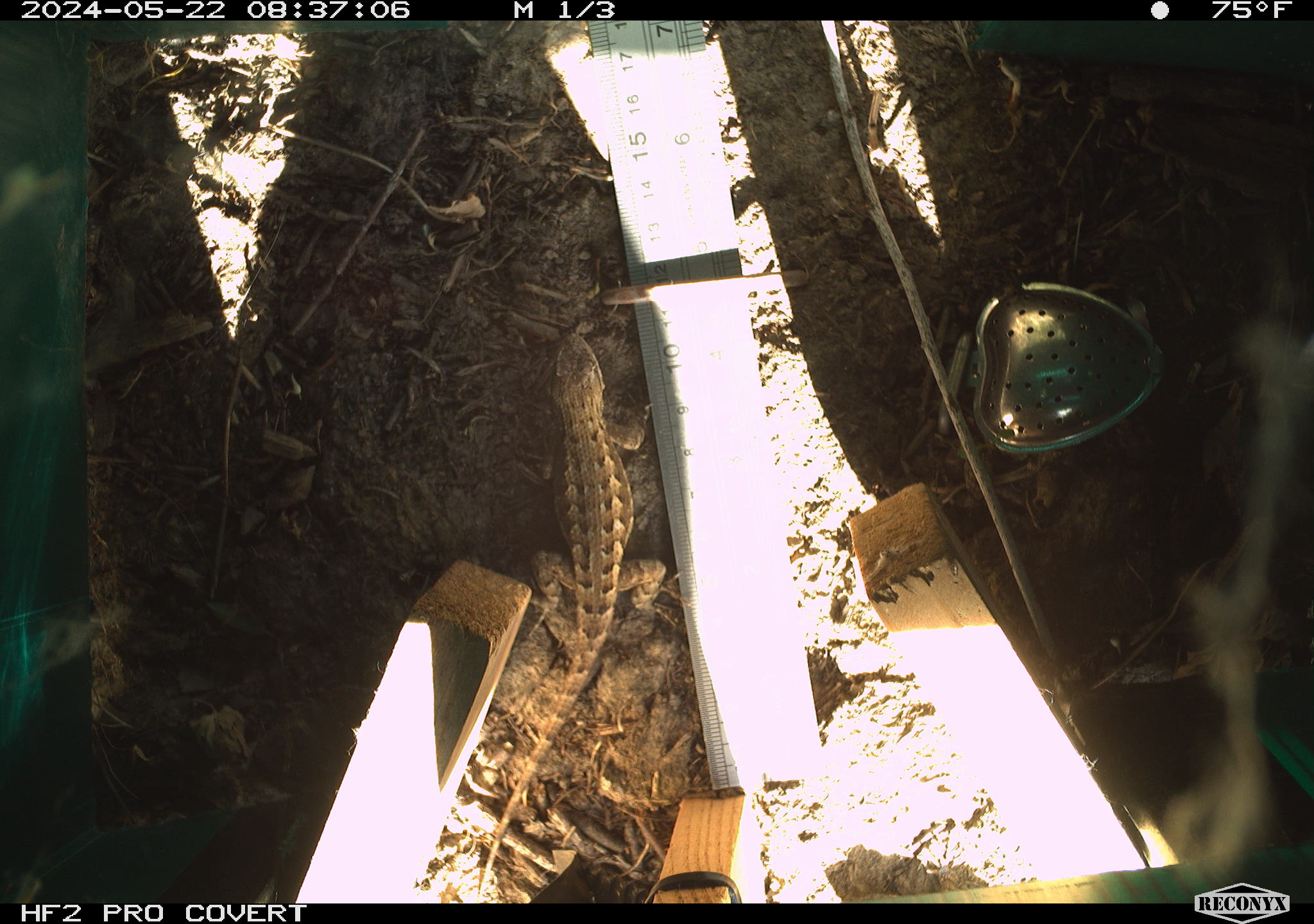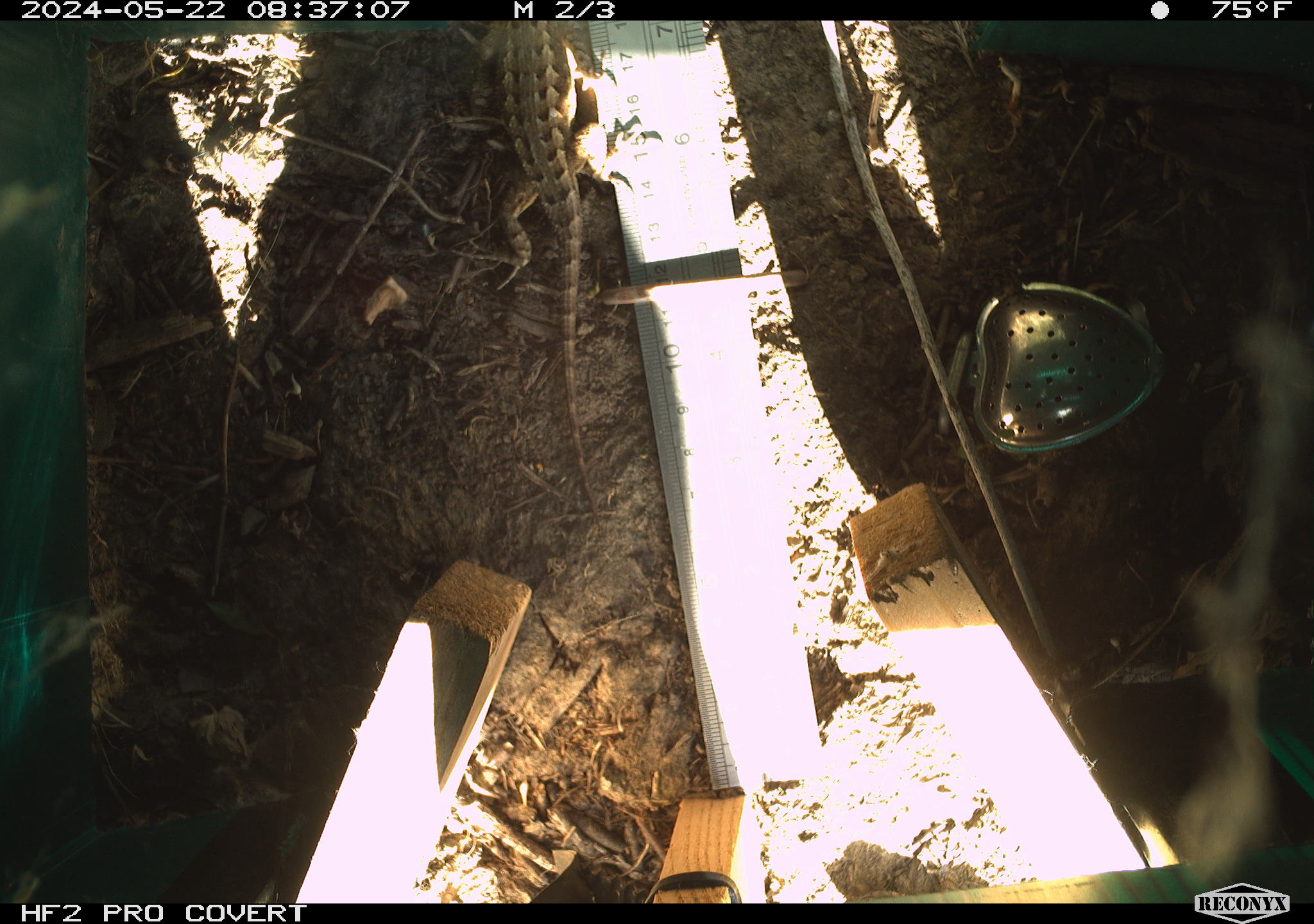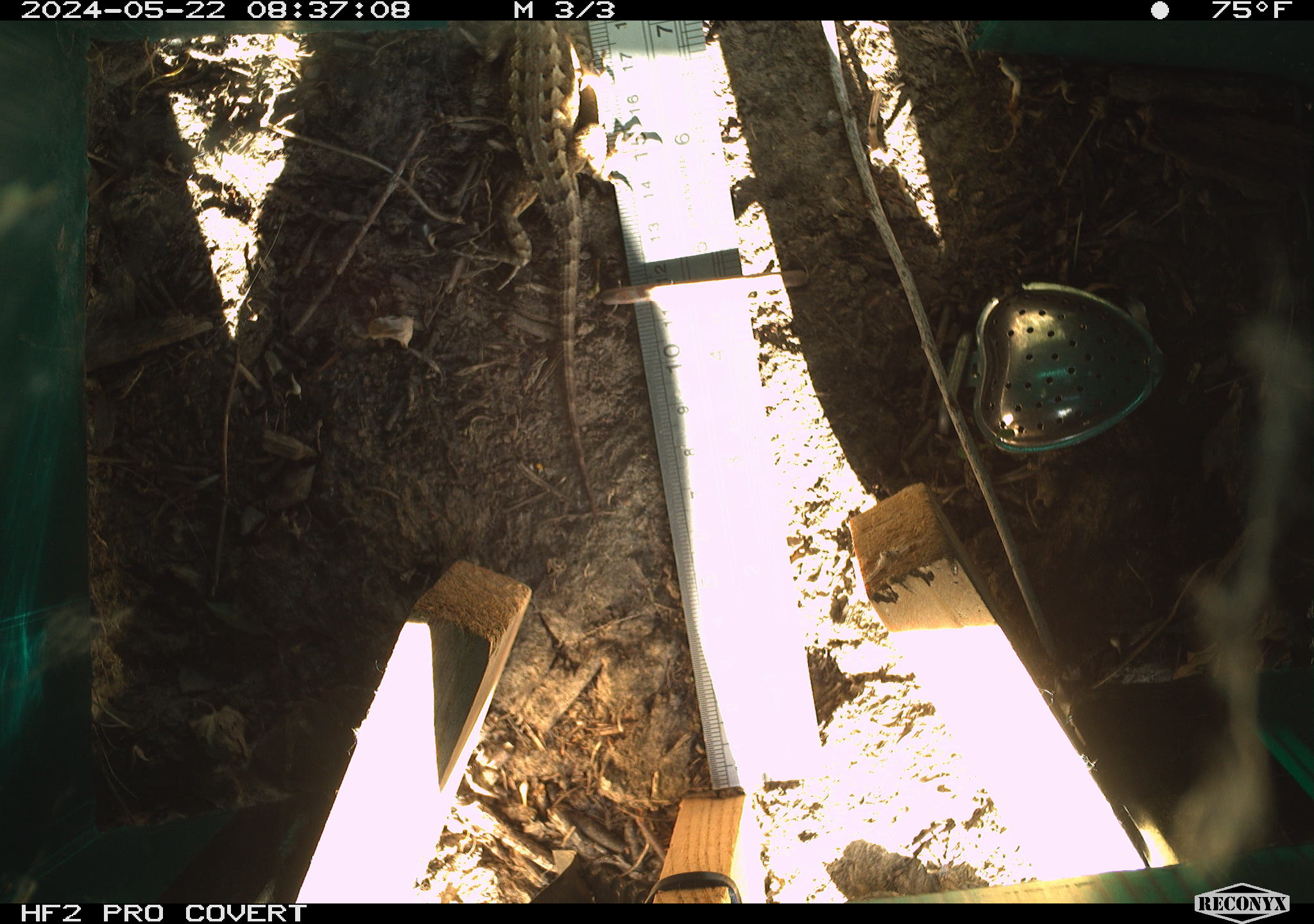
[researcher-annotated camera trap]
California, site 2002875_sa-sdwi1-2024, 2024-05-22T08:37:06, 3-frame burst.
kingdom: Animalia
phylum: Chordata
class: Reptilia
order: Squamata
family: Phrynosomatidae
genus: Sceloporus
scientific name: Sceloporus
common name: spiny lizards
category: sceloporus species